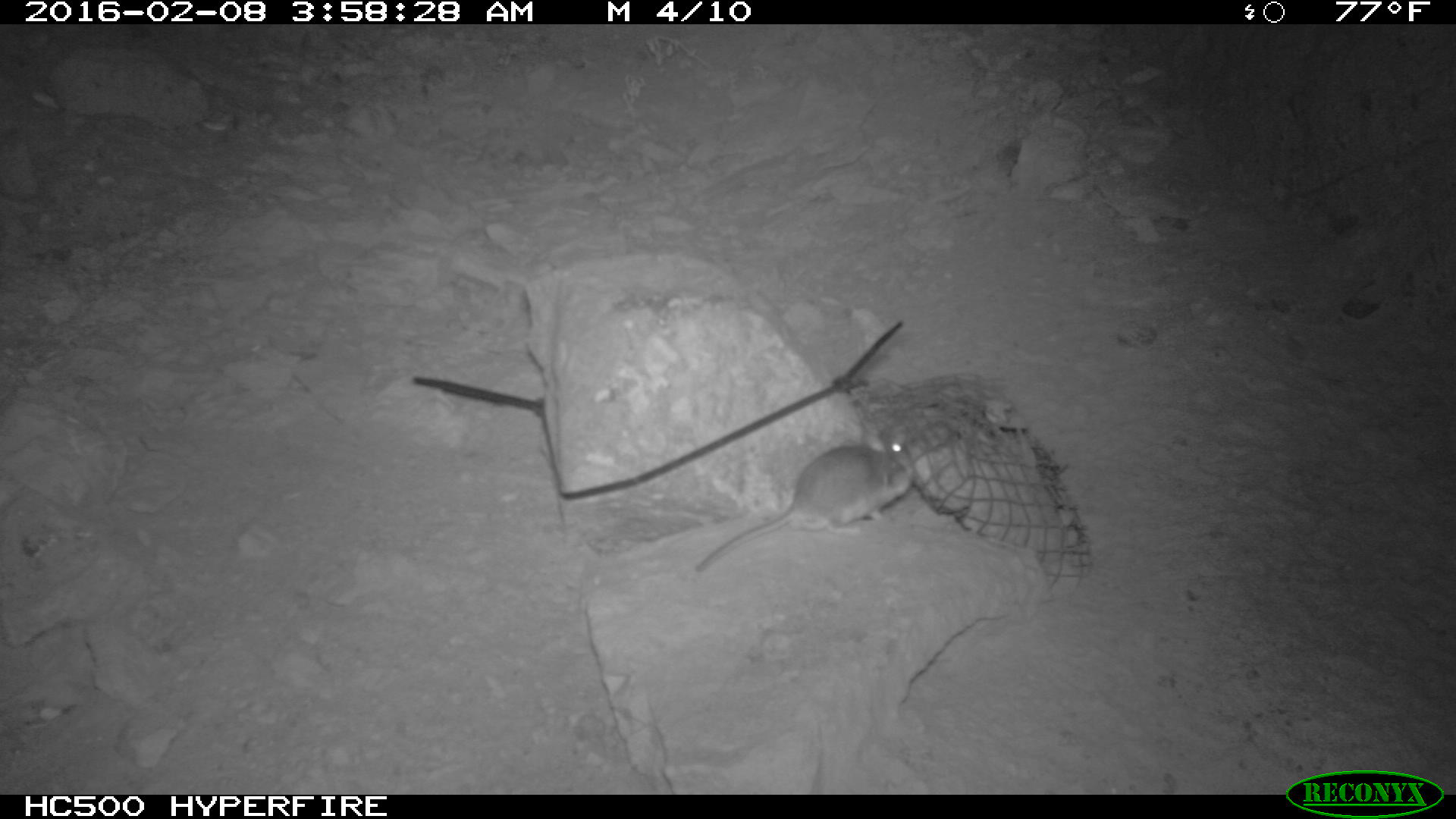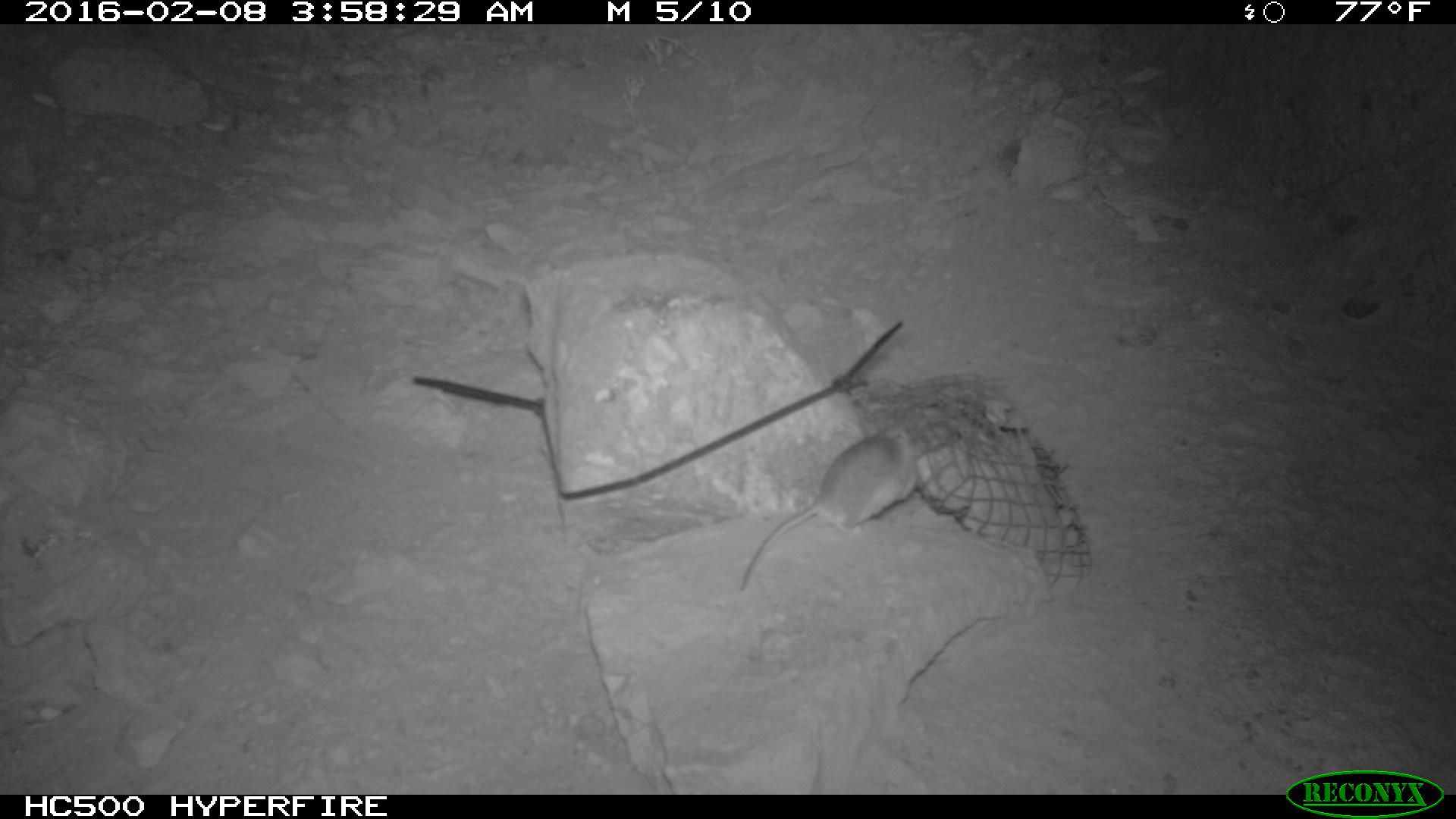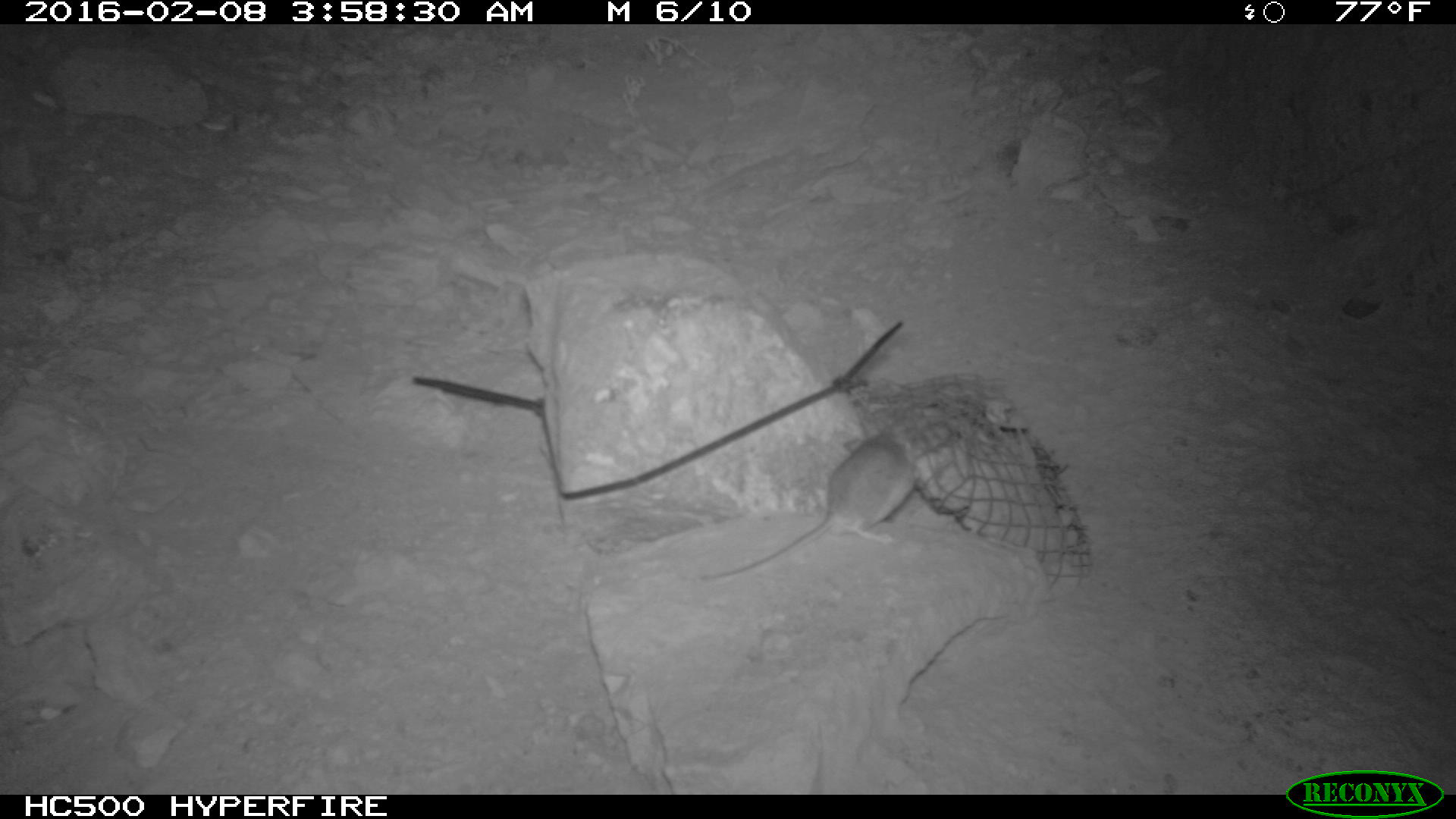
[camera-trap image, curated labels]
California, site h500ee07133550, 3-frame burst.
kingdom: Animalia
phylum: Chordata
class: Mammalia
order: Rodentia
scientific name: Rodentia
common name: rodent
Rodent (Rodentia).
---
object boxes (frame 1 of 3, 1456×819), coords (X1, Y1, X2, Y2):
rodent: (690, 431, 915, 575)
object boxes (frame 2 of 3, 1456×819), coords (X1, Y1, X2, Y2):
rodent: (734, 421, 930, 592)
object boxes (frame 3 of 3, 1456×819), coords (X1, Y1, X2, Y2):
rodent: (690, 419, 913, 585)